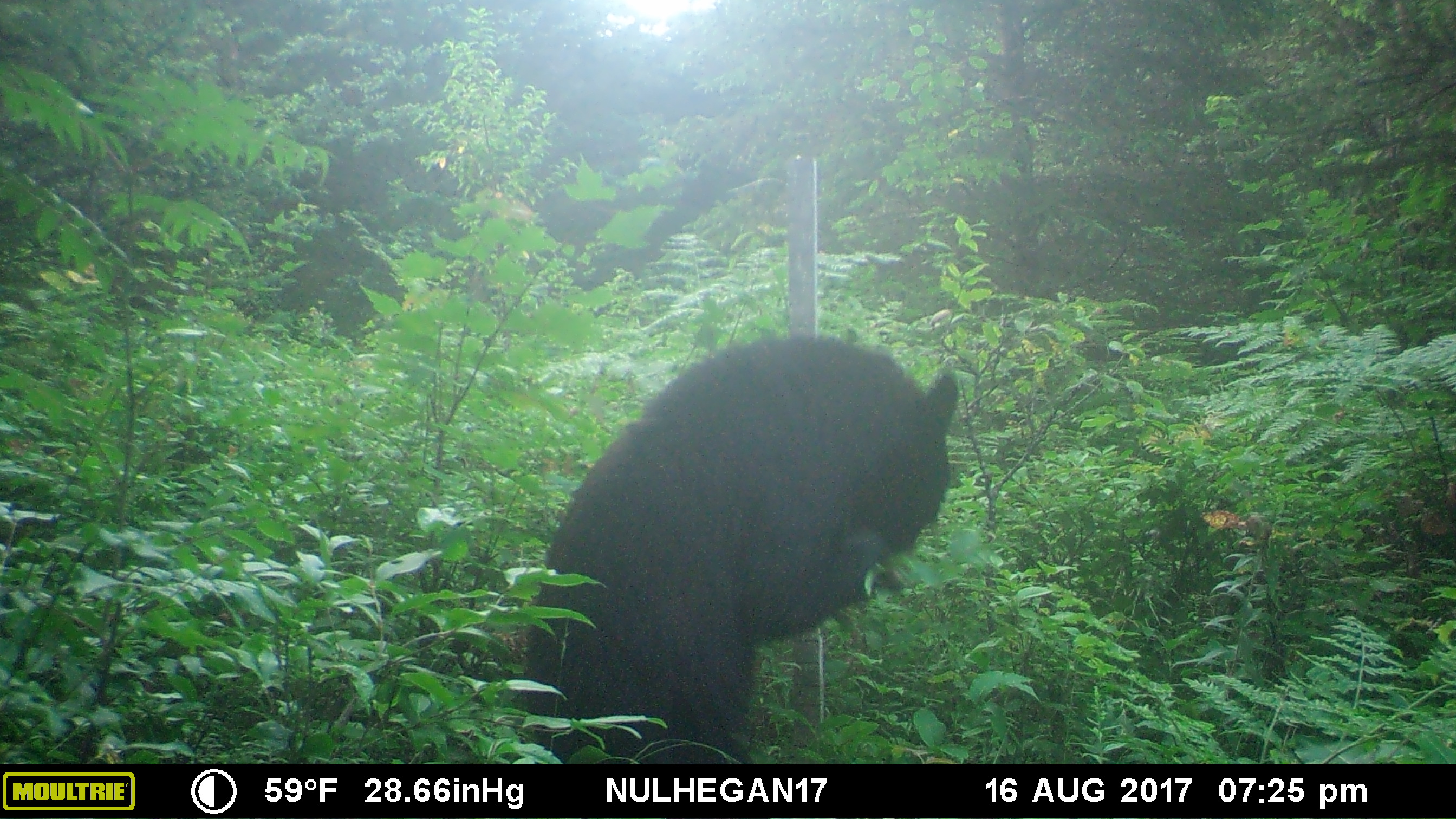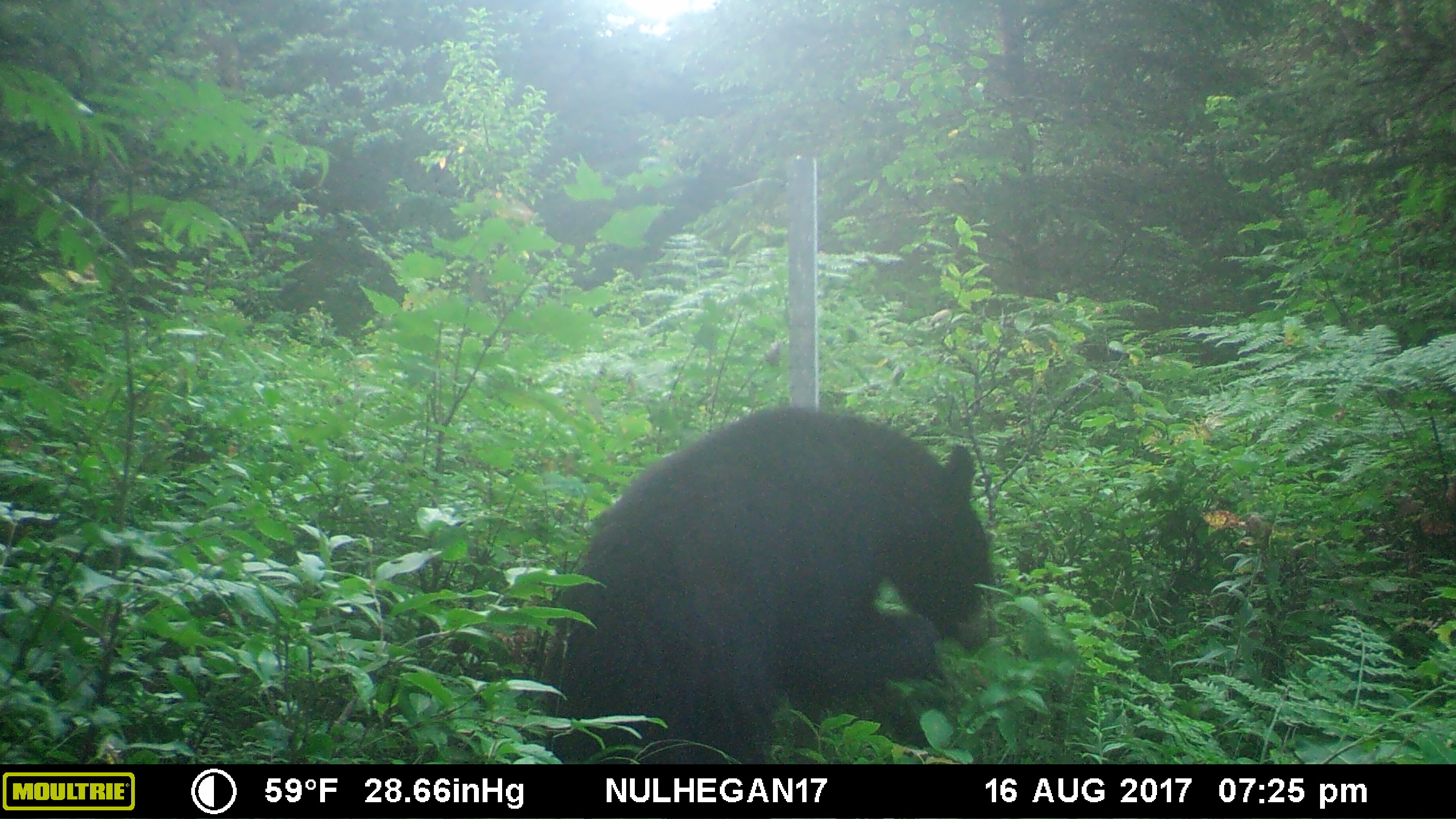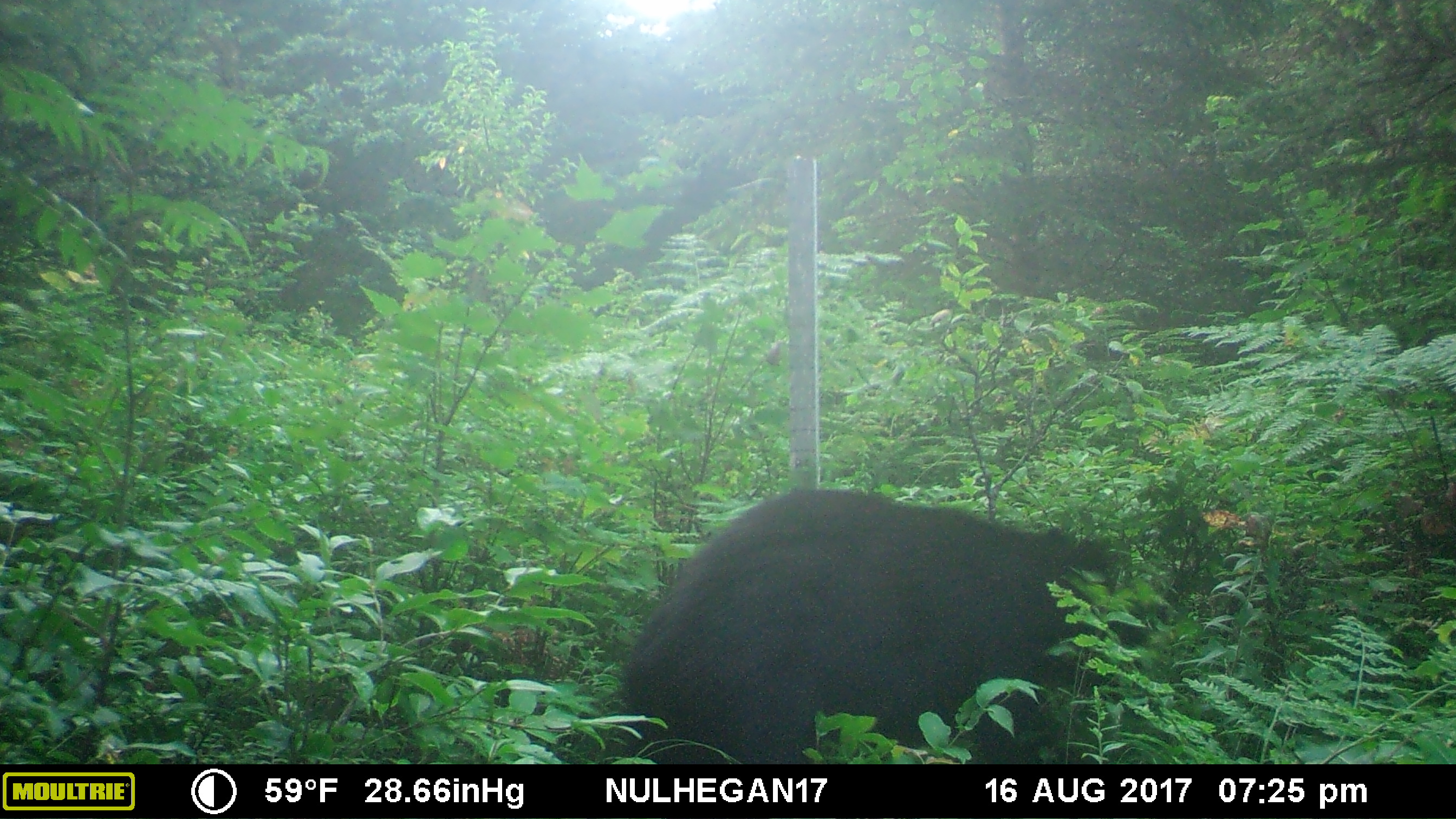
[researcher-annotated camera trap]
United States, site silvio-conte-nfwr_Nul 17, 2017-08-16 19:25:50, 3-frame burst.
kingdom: Animalia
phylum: Chordata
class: Mammalia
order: Carnivora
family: Ursidae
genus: Ursus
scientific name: Ursus americanus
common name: black bear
Black bear (Ursus americanus).